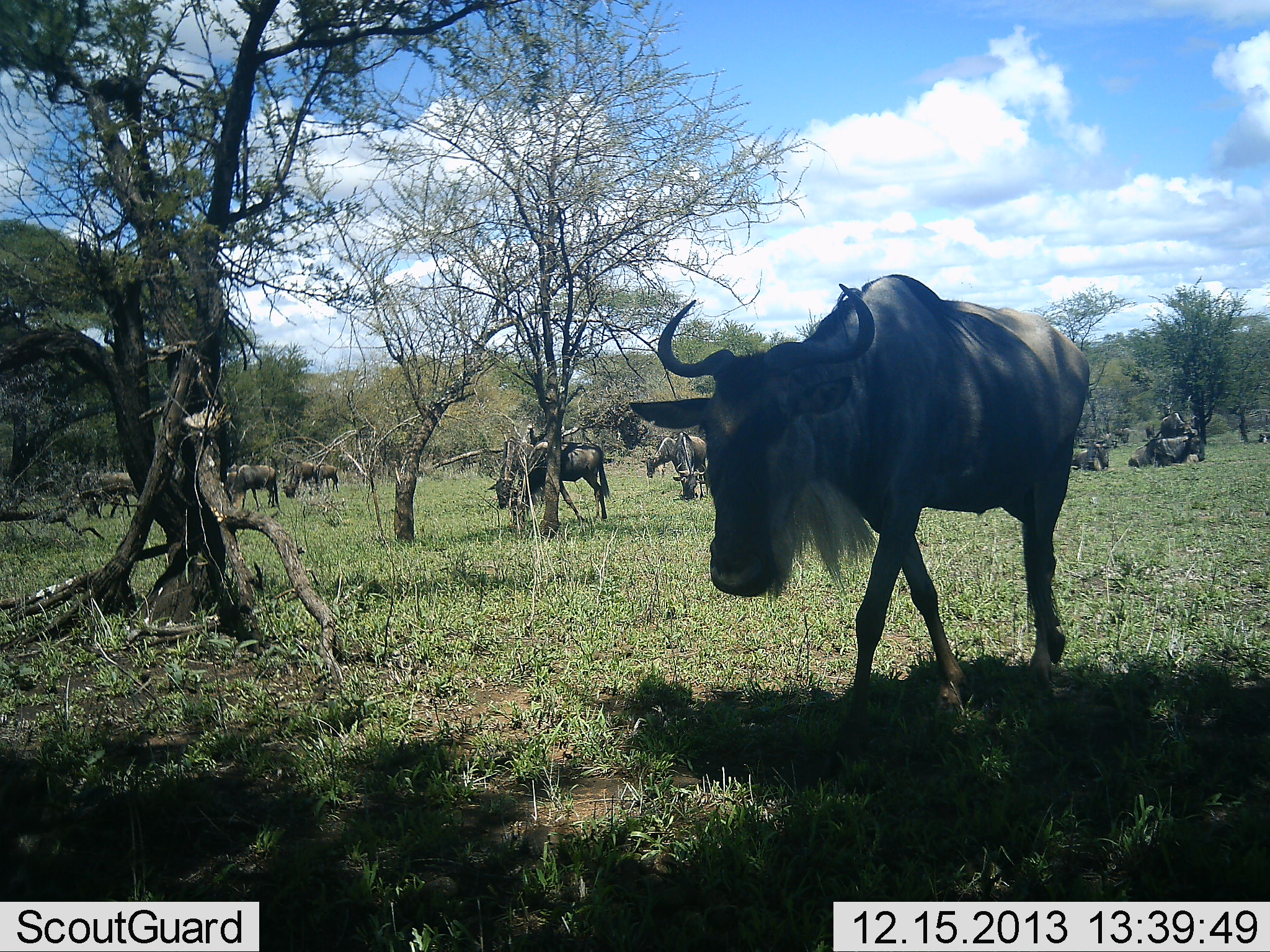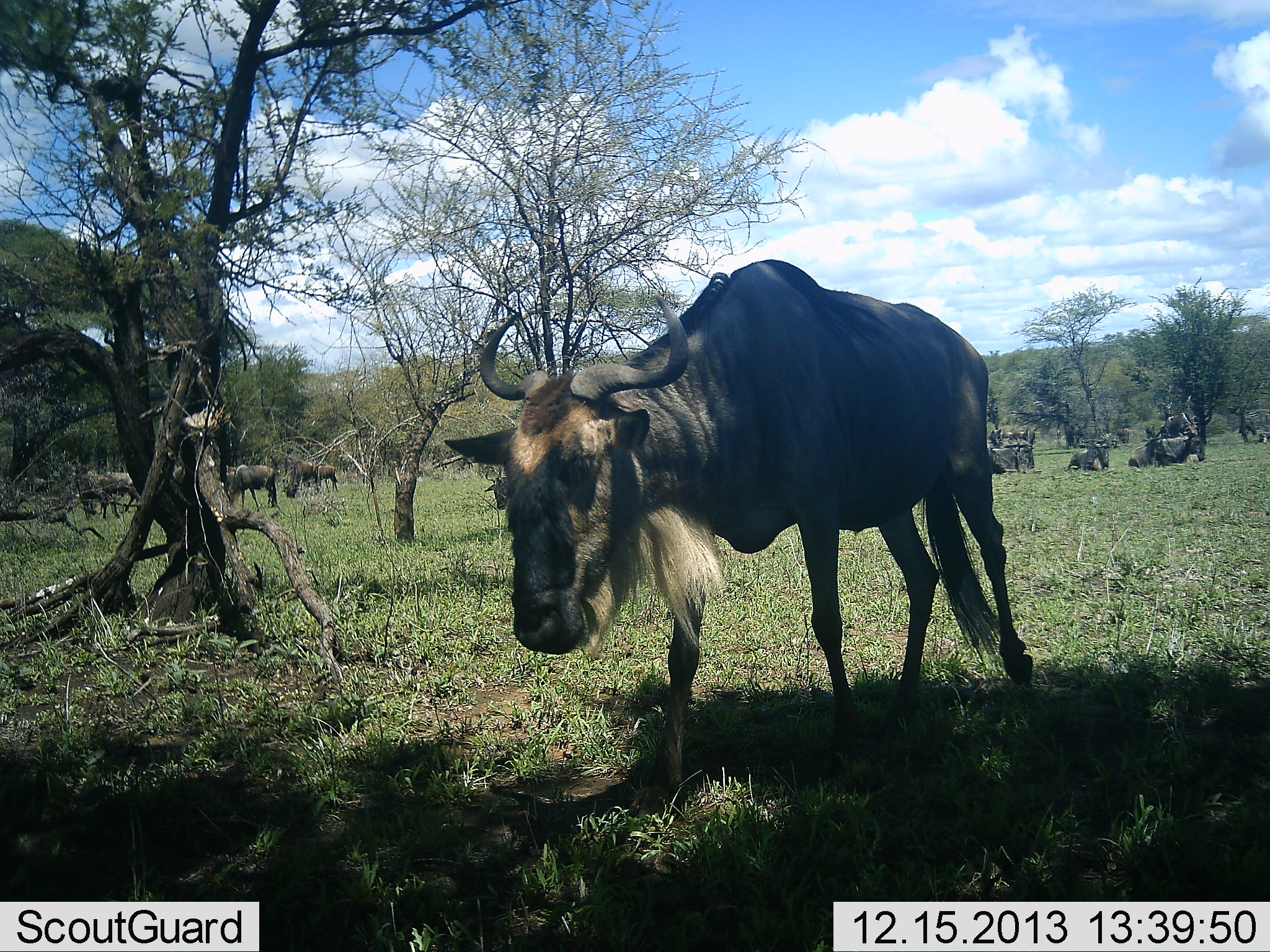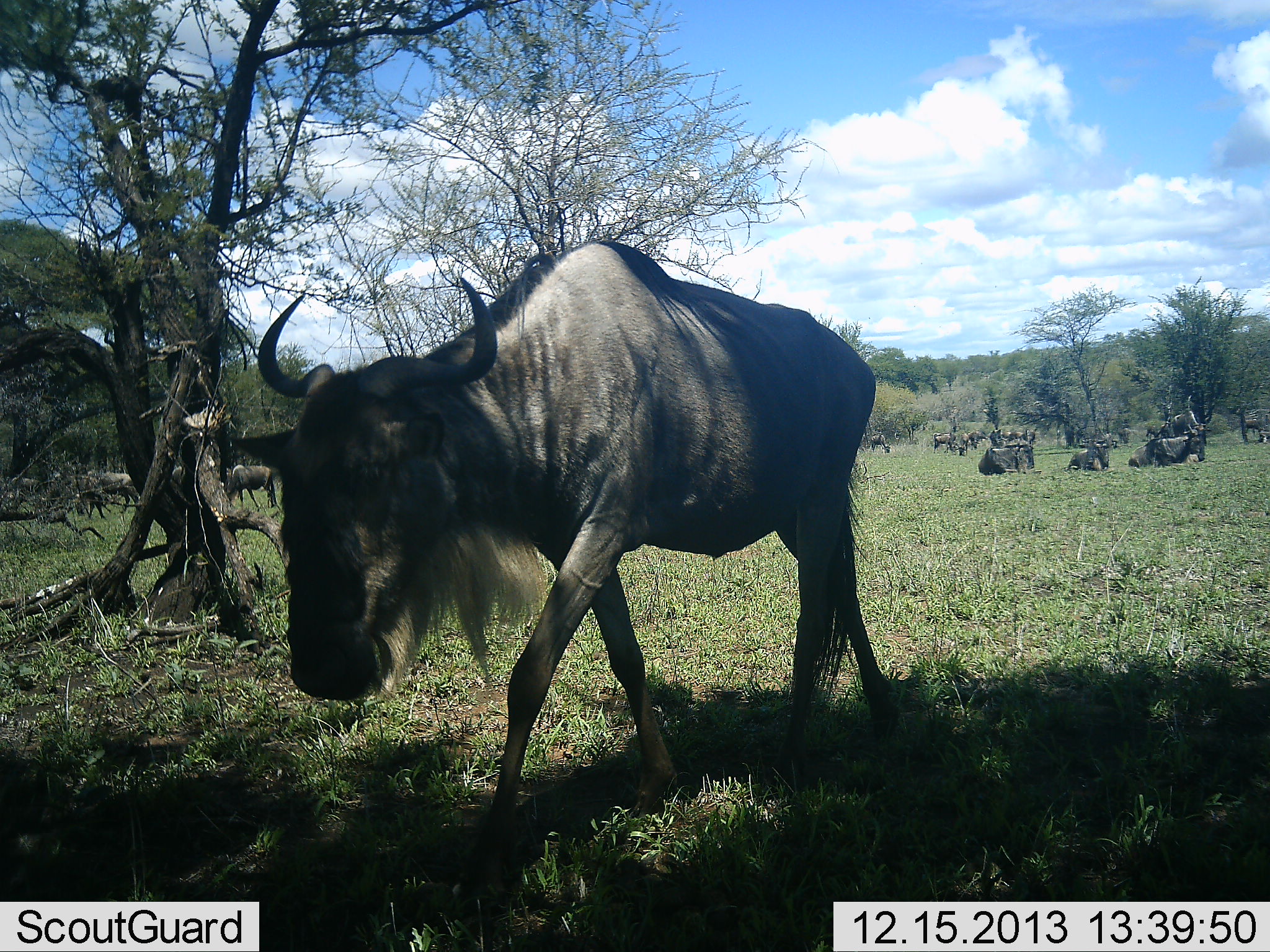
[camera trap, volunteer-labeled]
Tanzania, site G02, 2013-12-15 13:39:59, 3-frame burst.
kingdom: Animalia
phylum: Chordata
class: Mammalia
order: Artiodactyla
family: Bovidae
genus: Connochaetes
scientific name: Connochaetes taurinus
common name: blue wildebeest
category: wildebeest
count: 11-50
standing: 50%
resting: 70%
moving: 90%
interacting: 0%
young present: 0%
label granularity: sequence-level